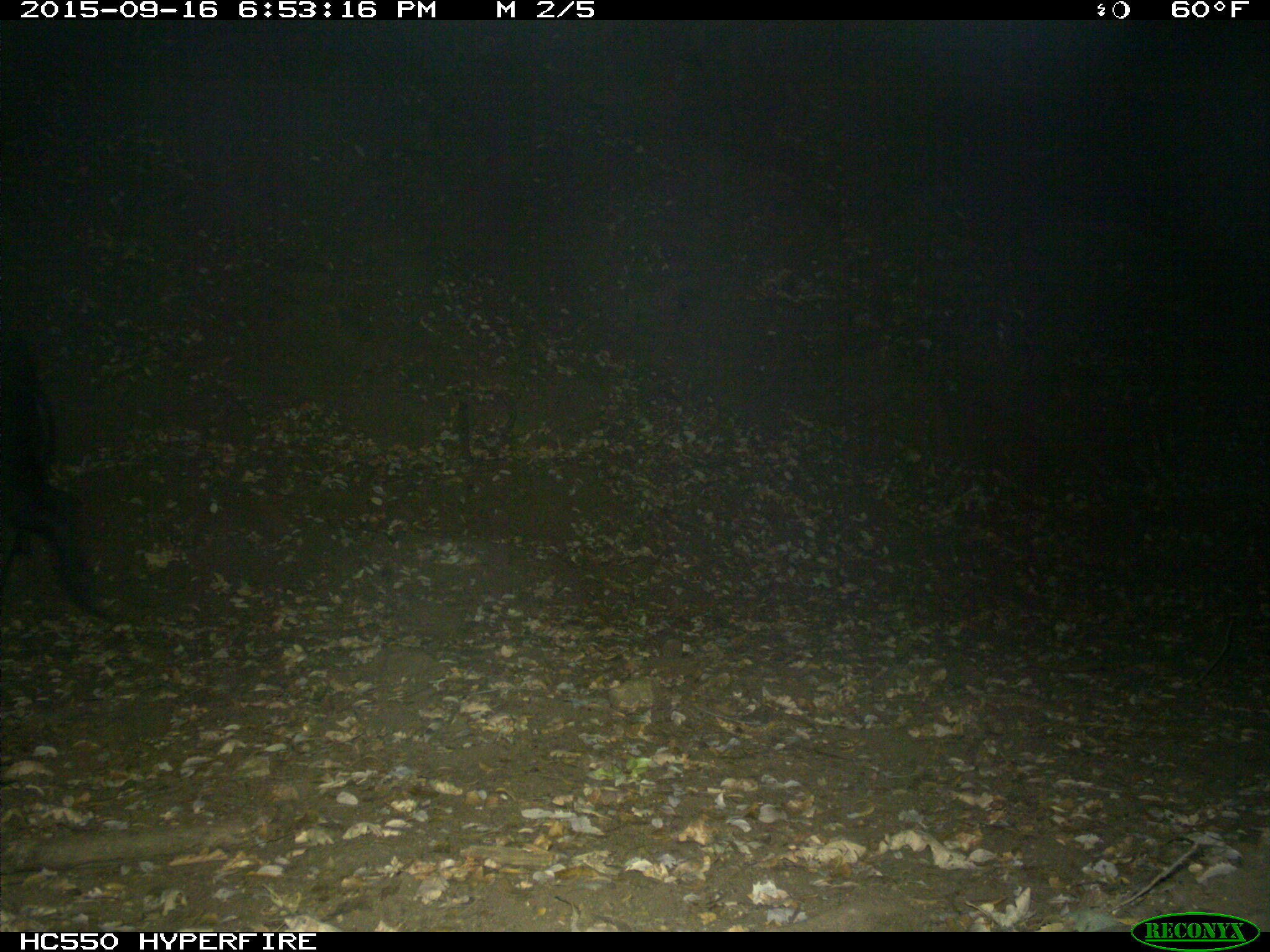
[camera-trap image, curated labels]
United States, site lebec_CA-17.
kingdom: Animalia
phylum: Chordata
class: Mammalia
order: Artiodactyla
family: Suidae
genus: Sus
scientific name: Sus scrofa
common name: wild boar